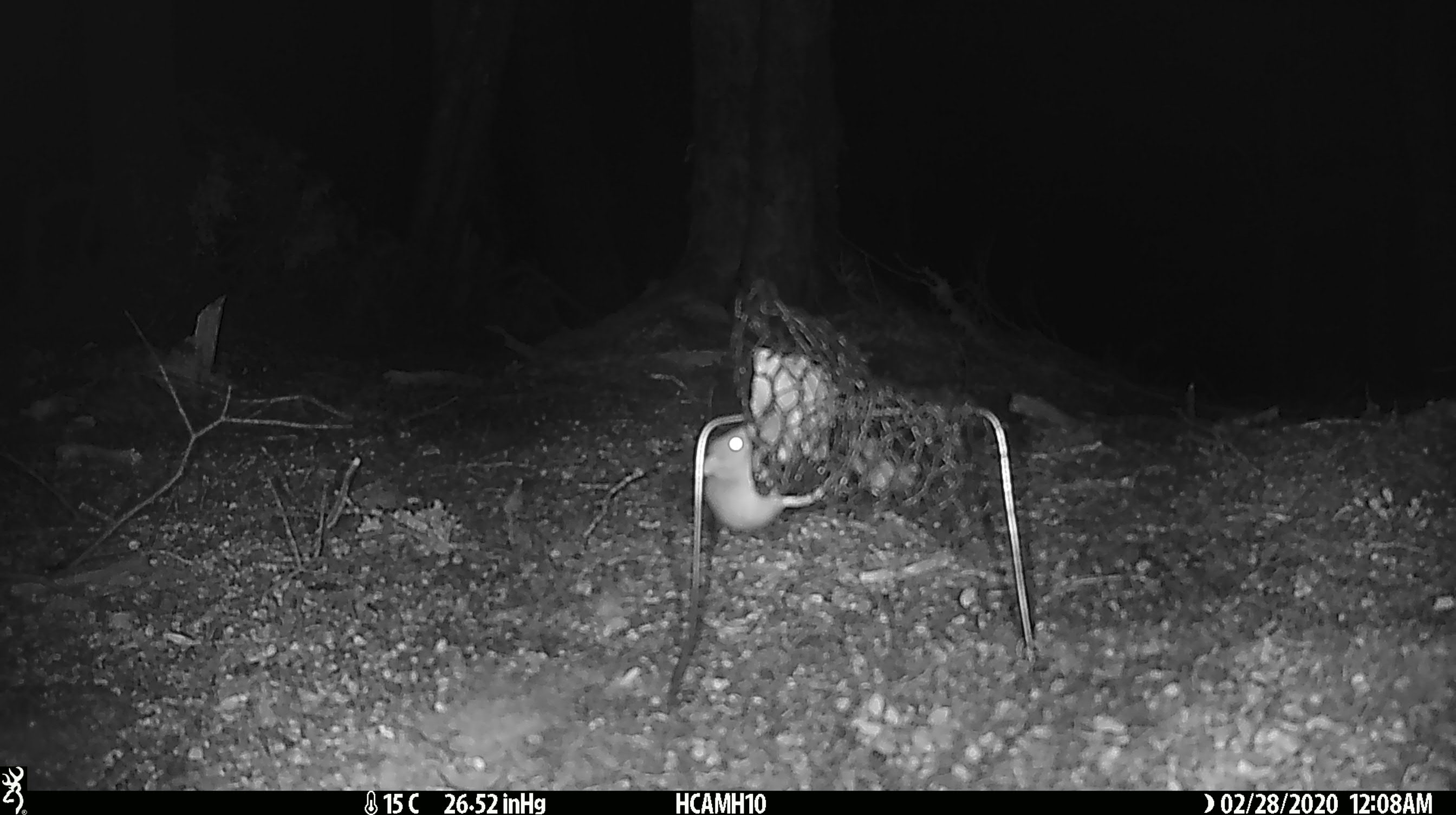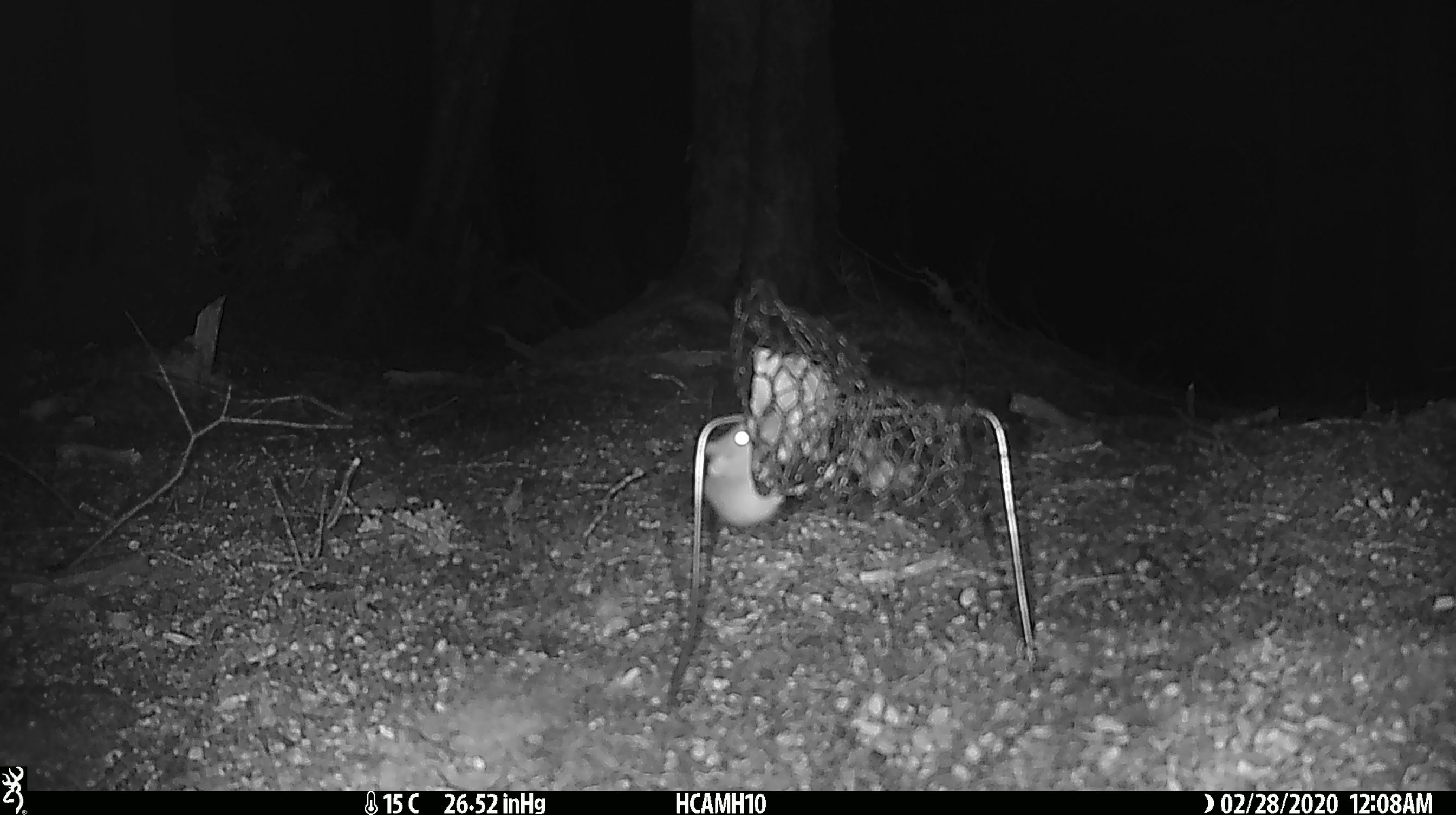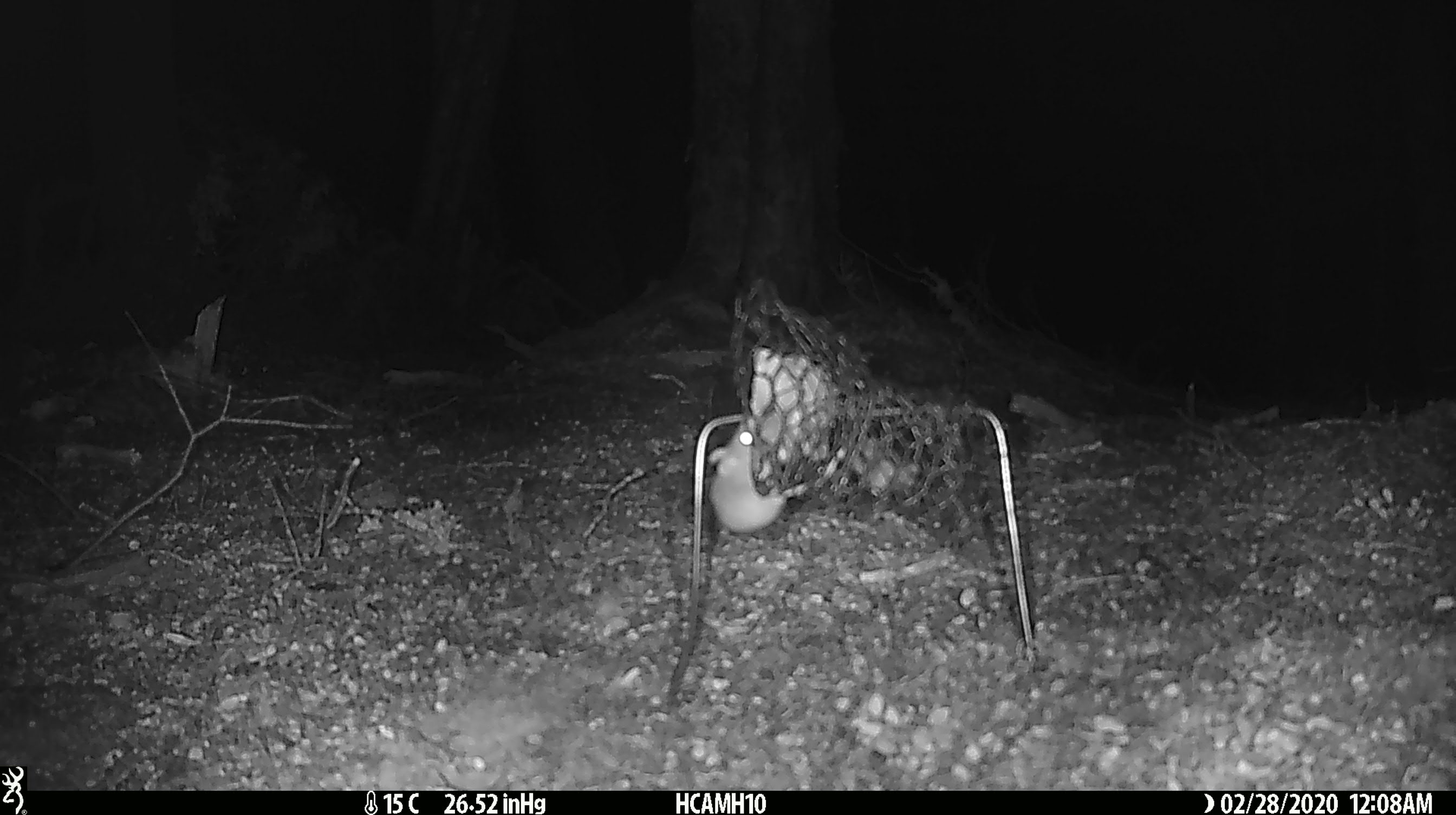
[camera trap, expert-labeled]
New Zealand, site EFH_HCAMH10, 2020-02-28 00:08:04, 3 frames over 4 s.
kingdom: Animalia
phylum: Chordata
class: Mammalia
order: Rodentia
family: Muridae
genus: Mus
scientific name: Mus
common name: mouse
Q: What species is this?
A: Mouse (Mus).